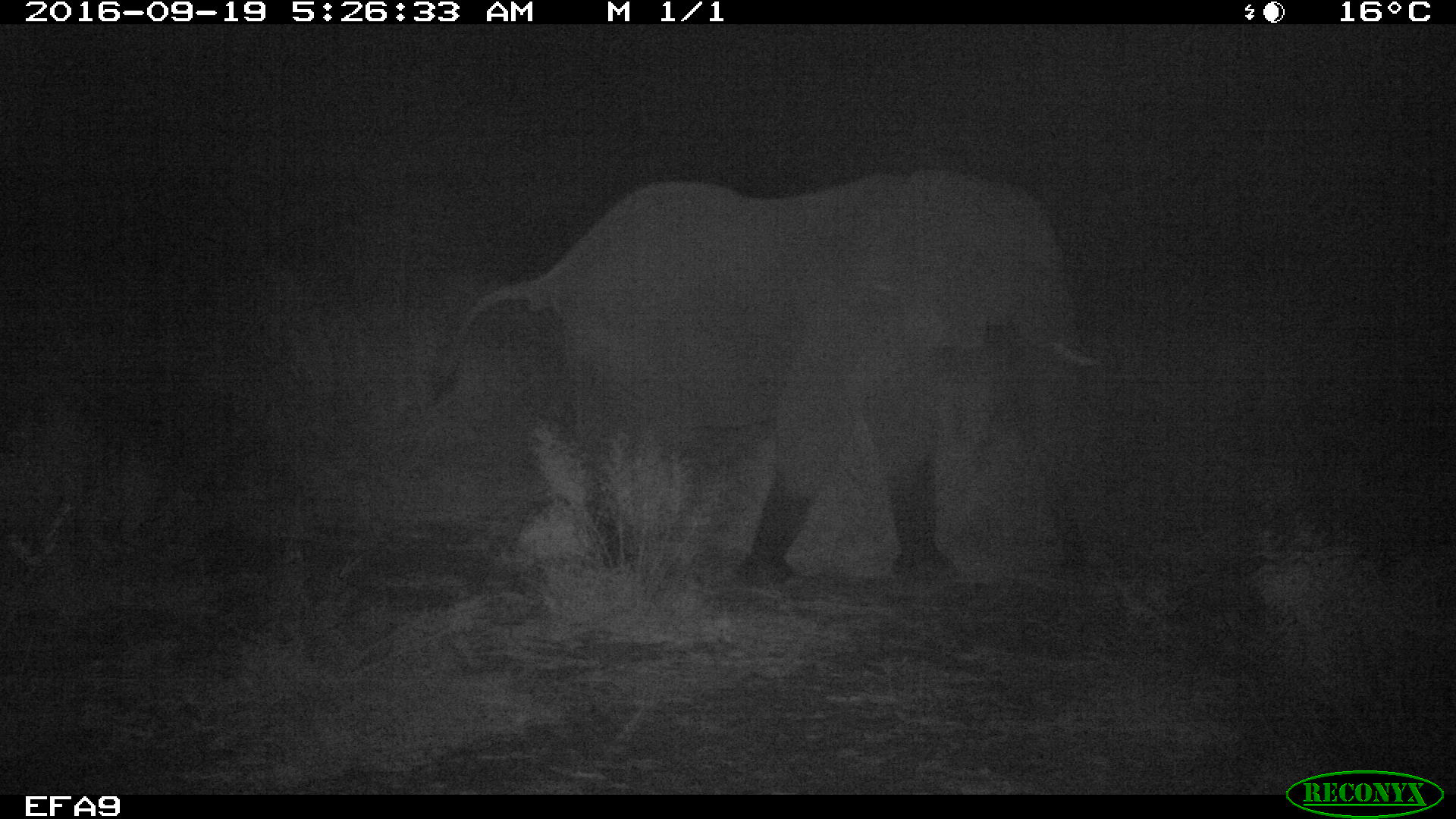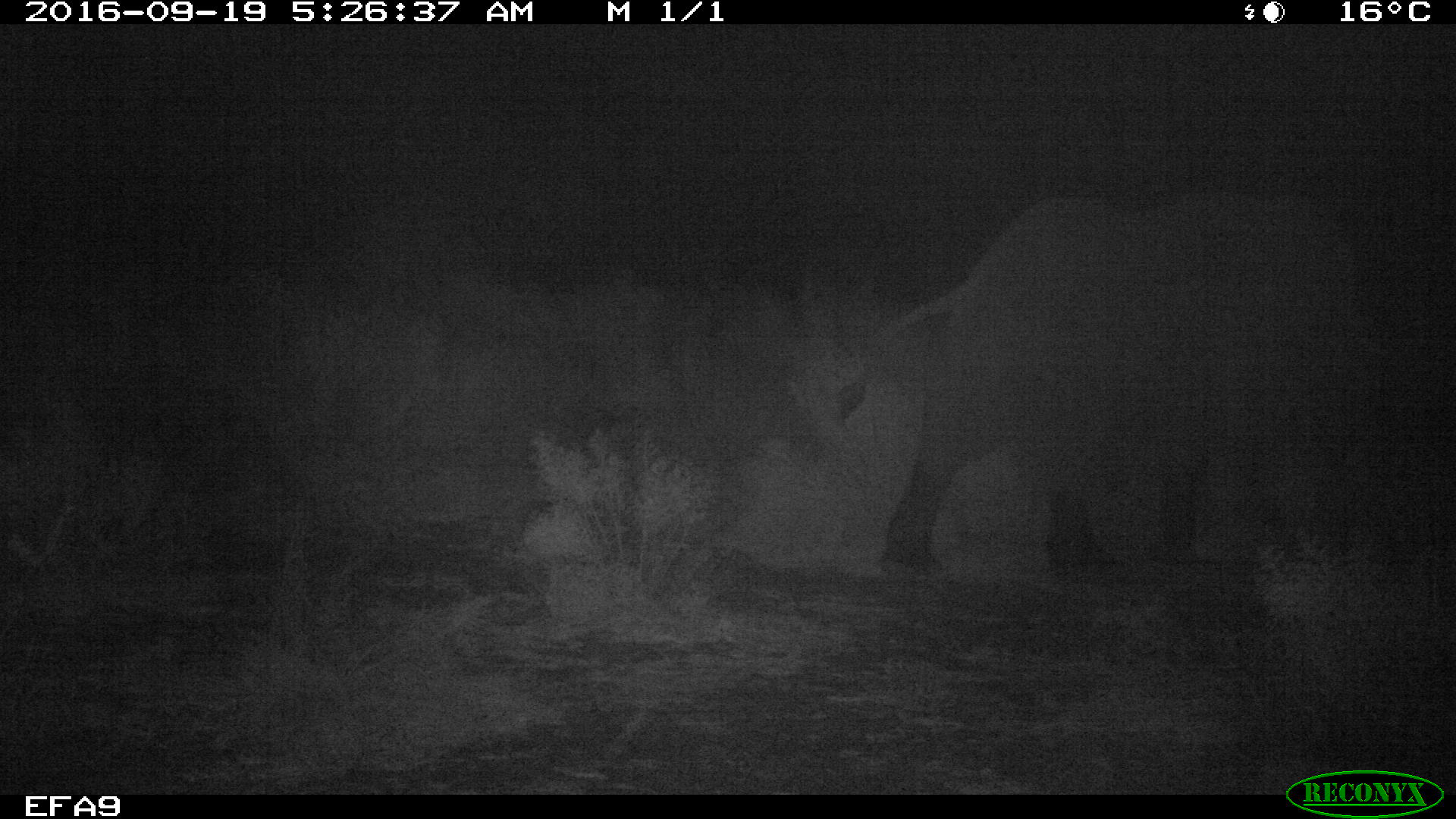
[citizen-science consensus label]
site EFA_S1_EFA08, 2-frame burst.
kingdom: Animalia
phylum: Chordata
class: Mammalia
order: Proboscidea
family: Elephantidae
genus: Loxodonta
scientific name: Loxodonta africana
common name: african bush elephant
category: elephant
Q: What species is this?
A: Elephant (african bush elephant) (Loxodonta africana).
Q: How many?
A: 1.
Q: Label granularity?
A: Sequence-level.